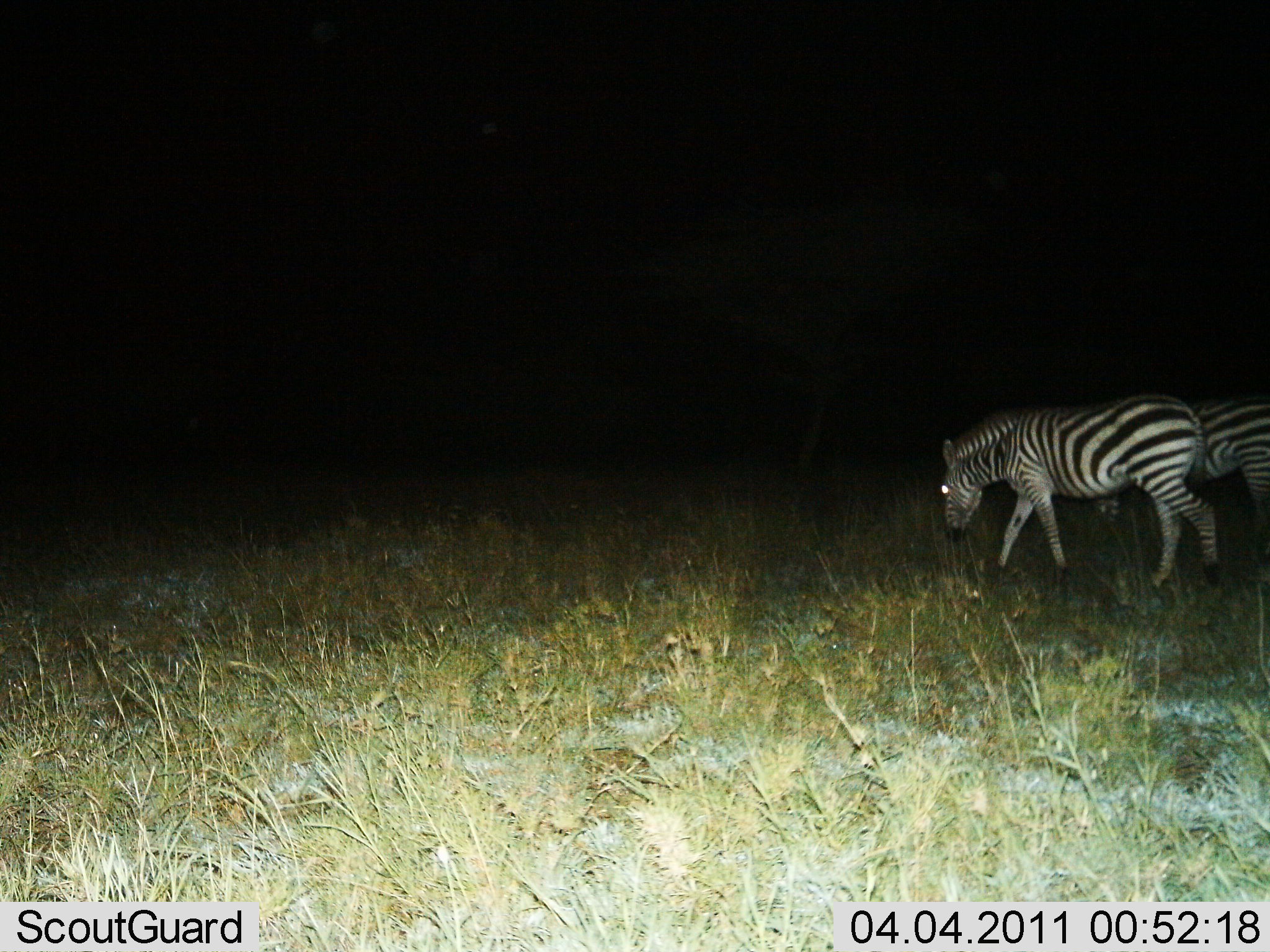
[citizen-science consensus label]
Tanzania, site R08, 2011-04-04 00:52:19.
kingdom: Animalia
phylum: Chordata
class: Mammalia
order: Perissodactyla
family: Equidae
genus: Equus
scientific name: Equus quagga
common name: plains zebra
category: zebra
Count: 2.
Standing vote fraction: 9%.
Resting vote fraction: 9%.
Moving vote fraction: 73%.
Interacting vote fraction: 0%.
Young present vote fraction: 0%.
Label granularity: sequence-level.